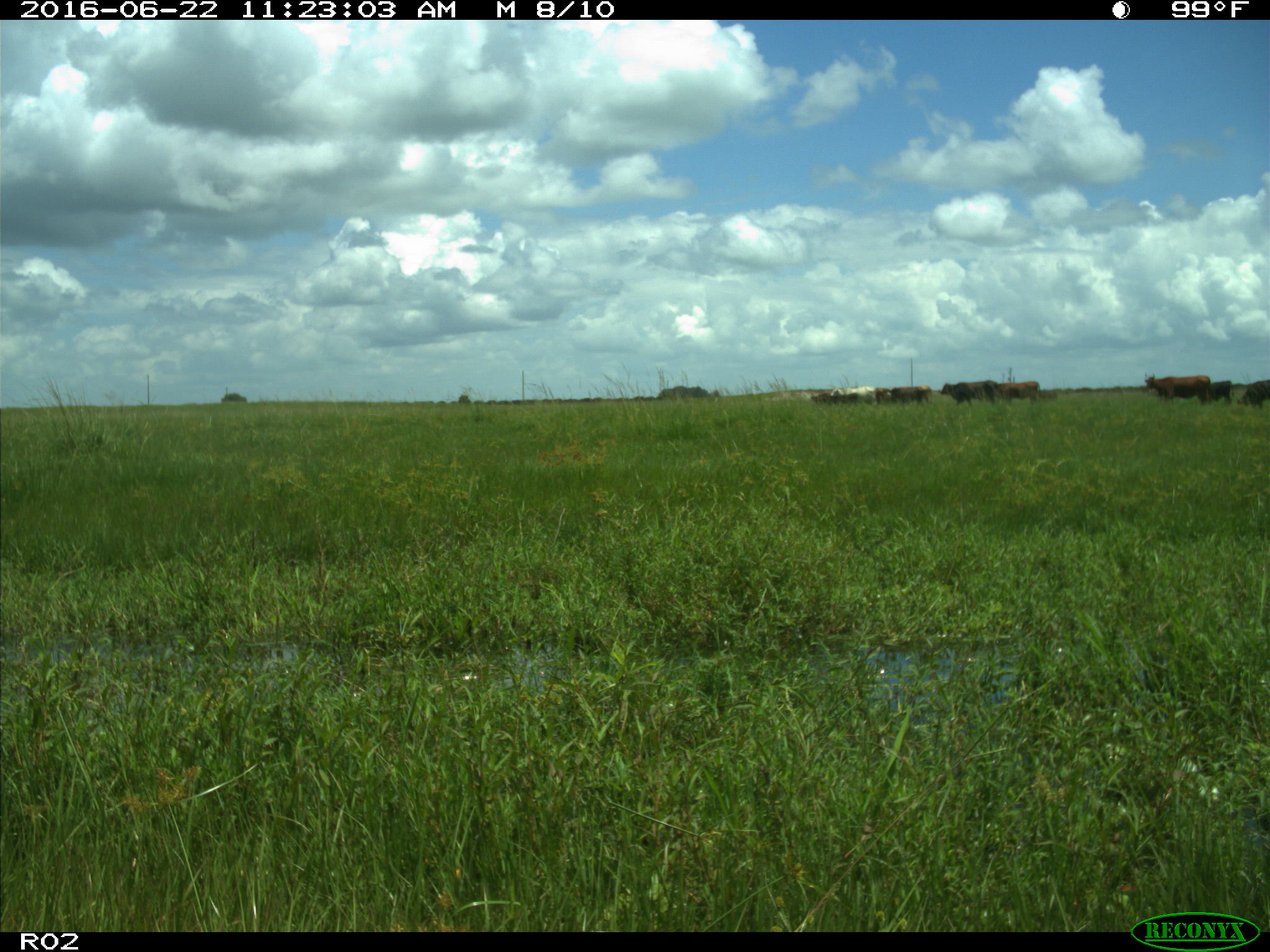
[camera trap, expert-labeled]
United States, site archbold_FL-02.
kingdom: Animalia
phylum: Chordata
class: Mammalia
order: Artiodactyla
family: Bovidae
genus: Bos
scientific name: Bos taurus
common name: domestic cow